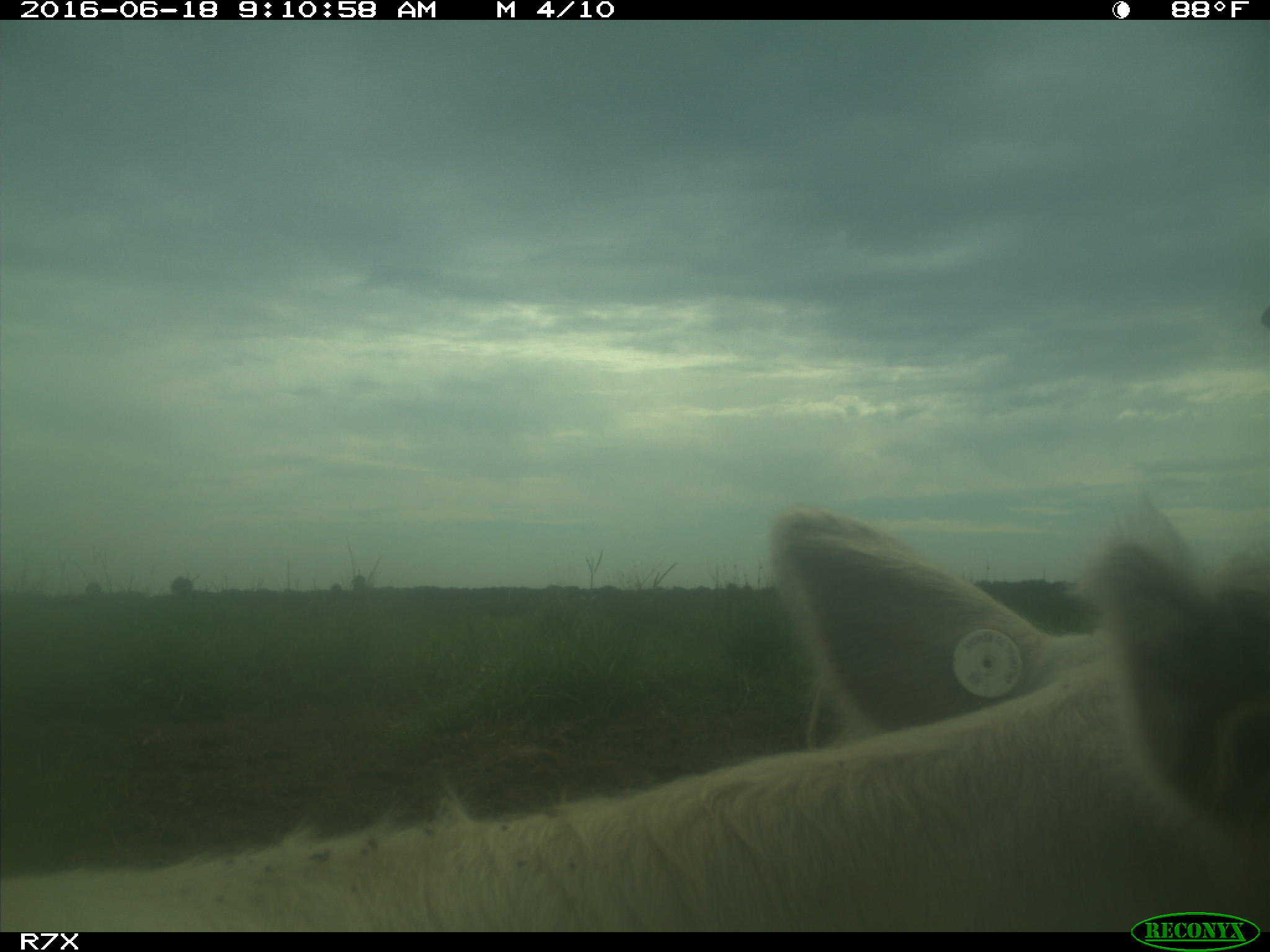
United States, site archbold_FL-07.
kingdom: Animalia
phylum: Chordata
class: Mammalia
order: Artiodactyla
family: Bovidae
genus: Bos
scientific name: Bos taurus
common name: domestic cow